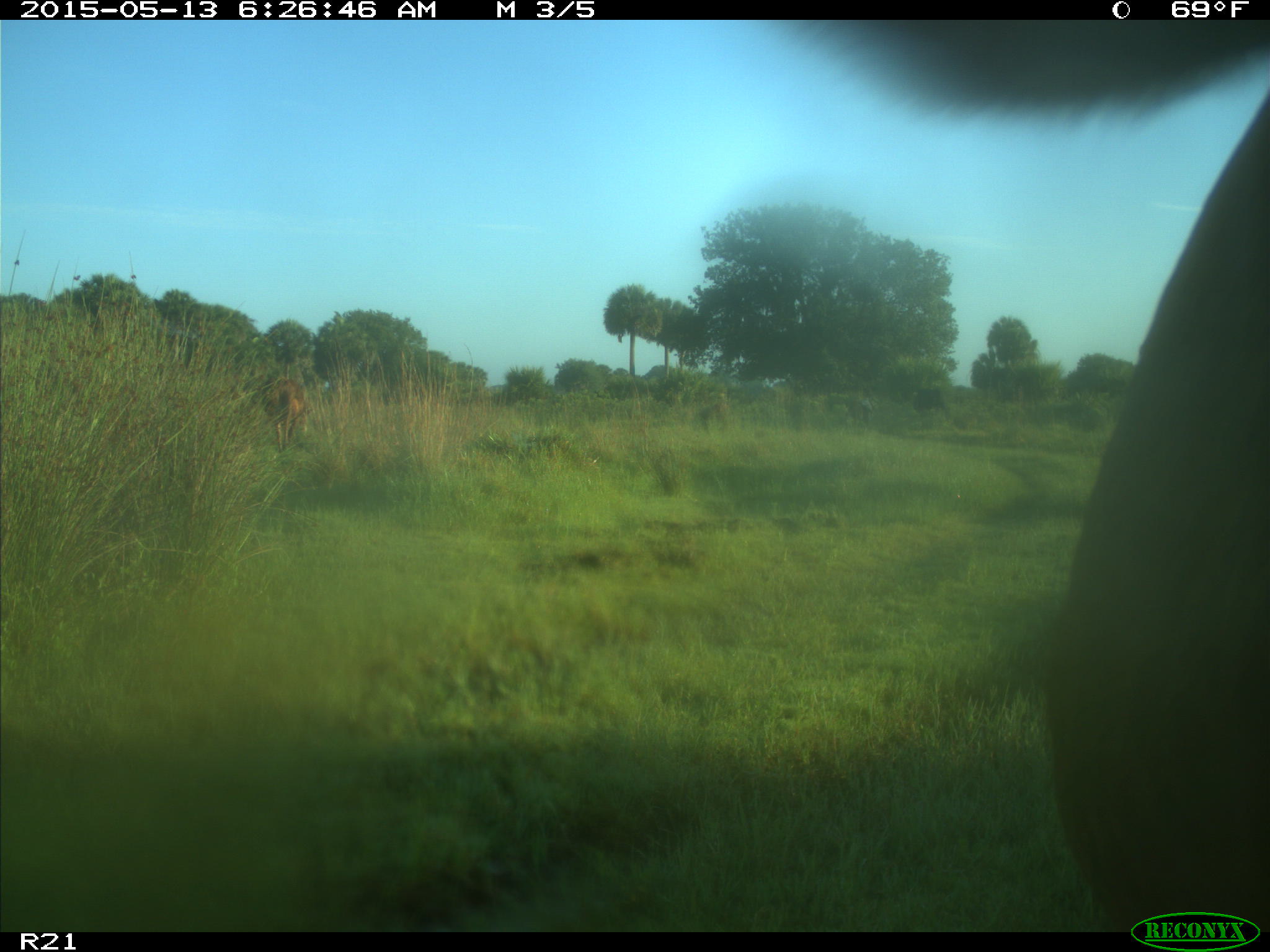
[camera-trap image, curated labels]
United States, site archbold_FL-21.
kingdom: Animalia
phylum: Chordata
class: Mammalia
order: Artiodactyla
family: Bovidae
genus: Bos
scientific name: Bos taurus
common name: domestic cow